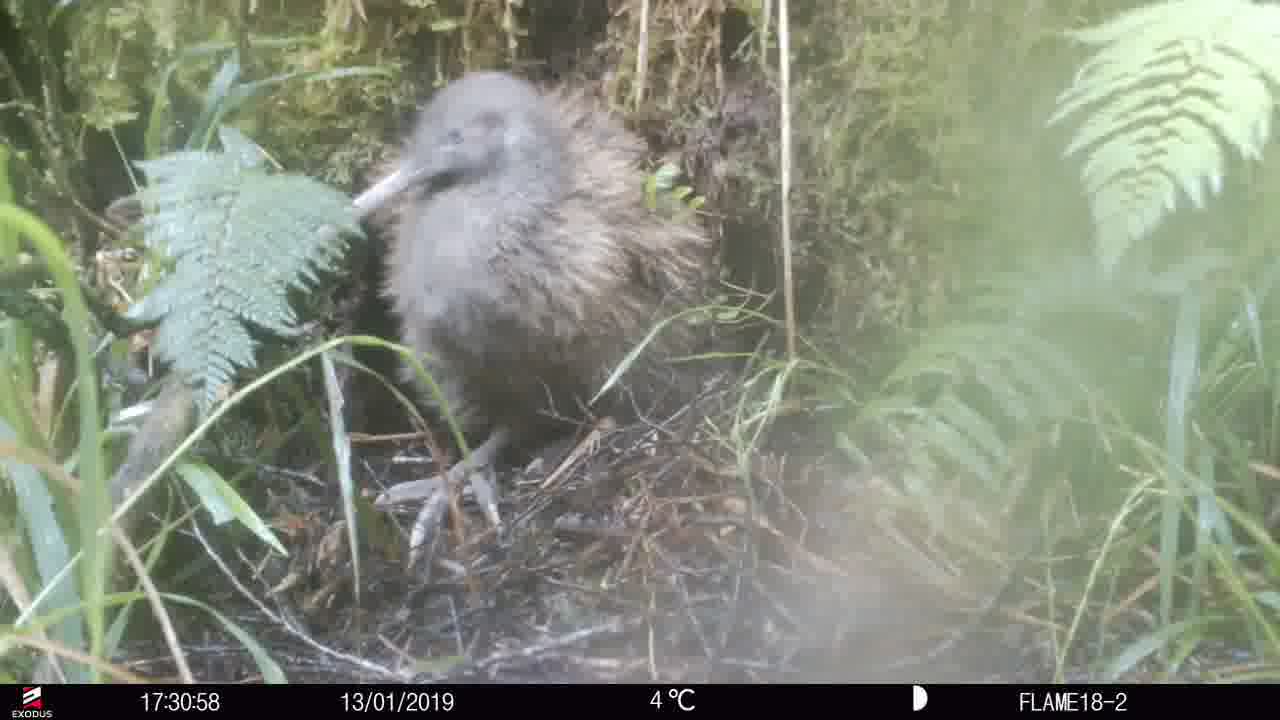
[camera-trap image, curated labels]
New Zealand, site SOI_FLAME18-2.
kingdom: Animalia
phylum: Chordata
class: Aves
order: Apterygiformes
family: Apterygidae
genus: Apteryx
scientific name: Apteryx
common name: kiwi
Kiwi (Apteryx).